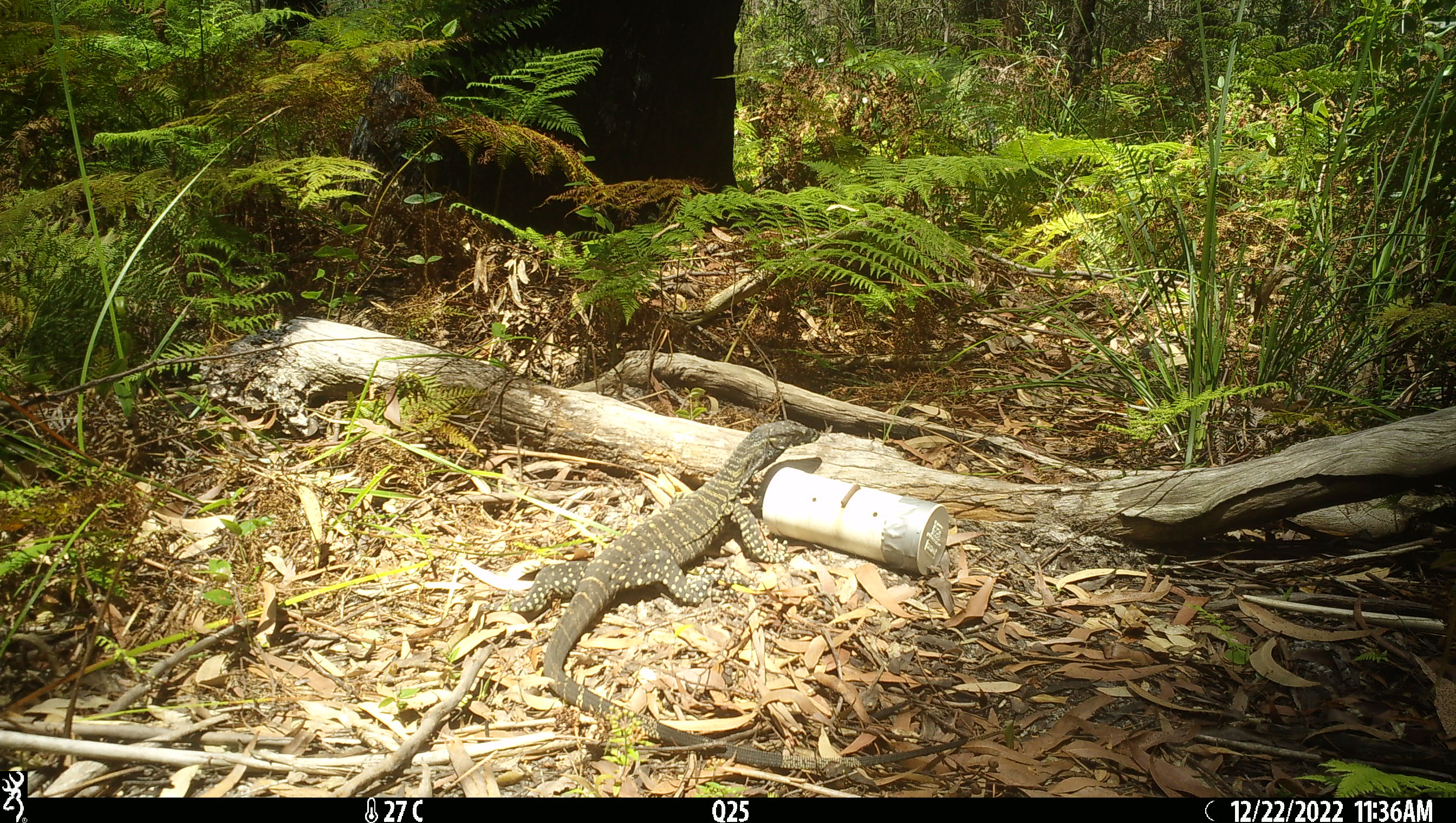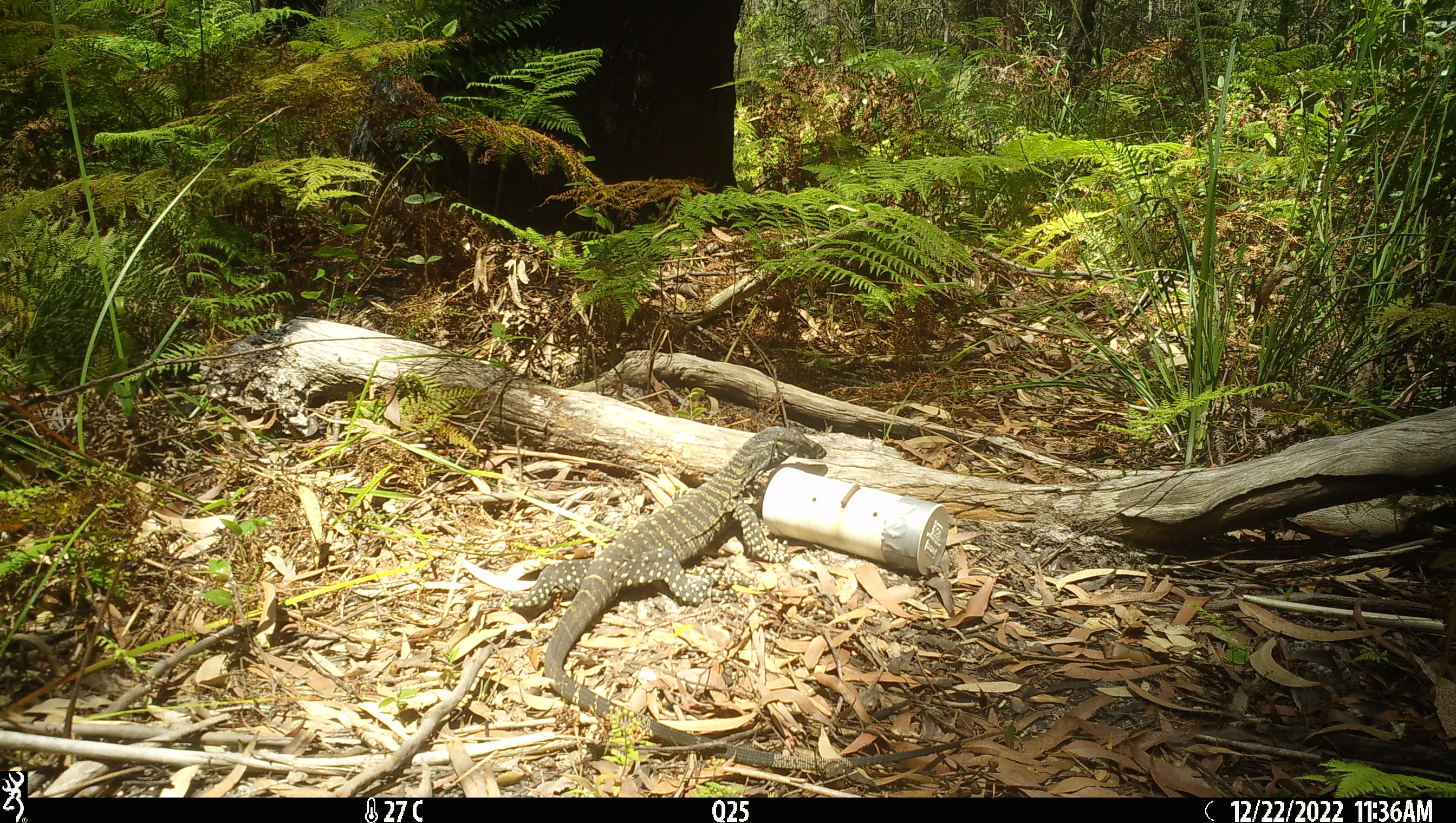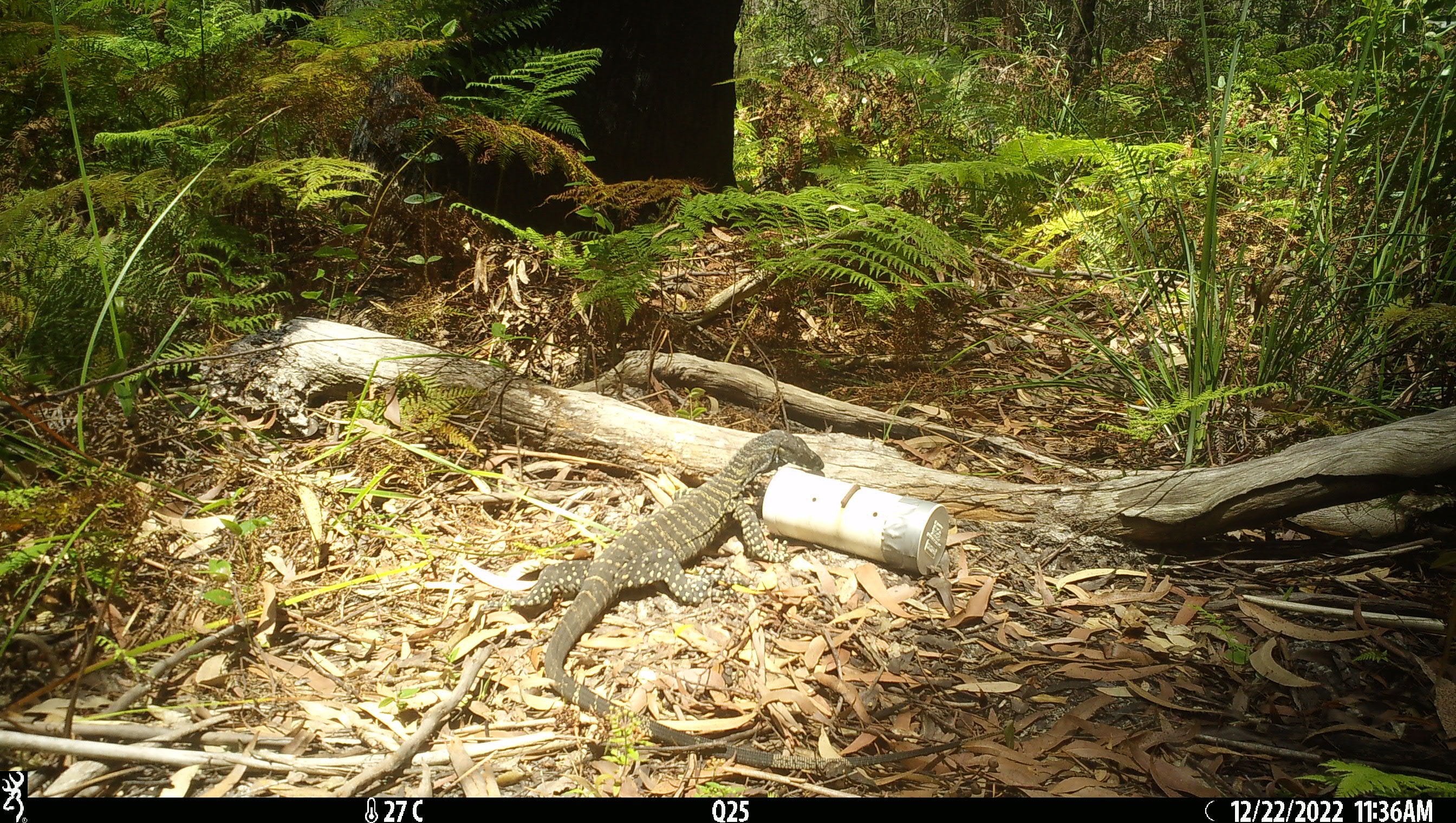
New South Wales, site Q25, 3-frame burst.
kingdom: Animalia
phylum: Chordata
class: Reptilia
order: Squamata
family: Varanidae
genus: Varanus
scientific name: Varanus varius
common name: lace monitor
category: goanna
Goanna (lace monitor) (Varanus varius).